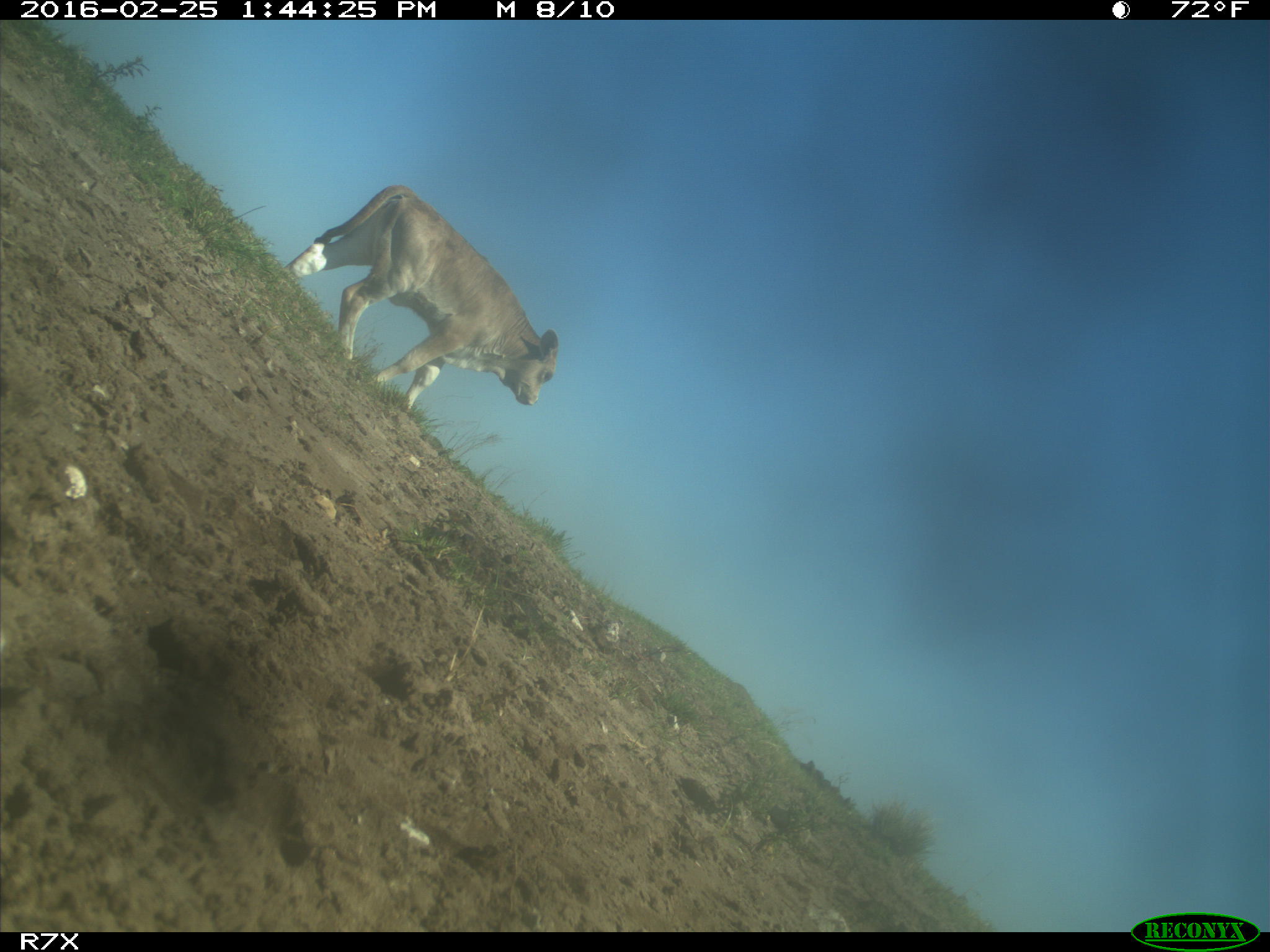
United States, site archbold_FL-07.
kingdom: Animalia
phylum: Chordata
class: Mammalia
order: Artiodactyla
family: Bovidae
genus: Bos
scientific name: Bos taurus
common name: domestic cow